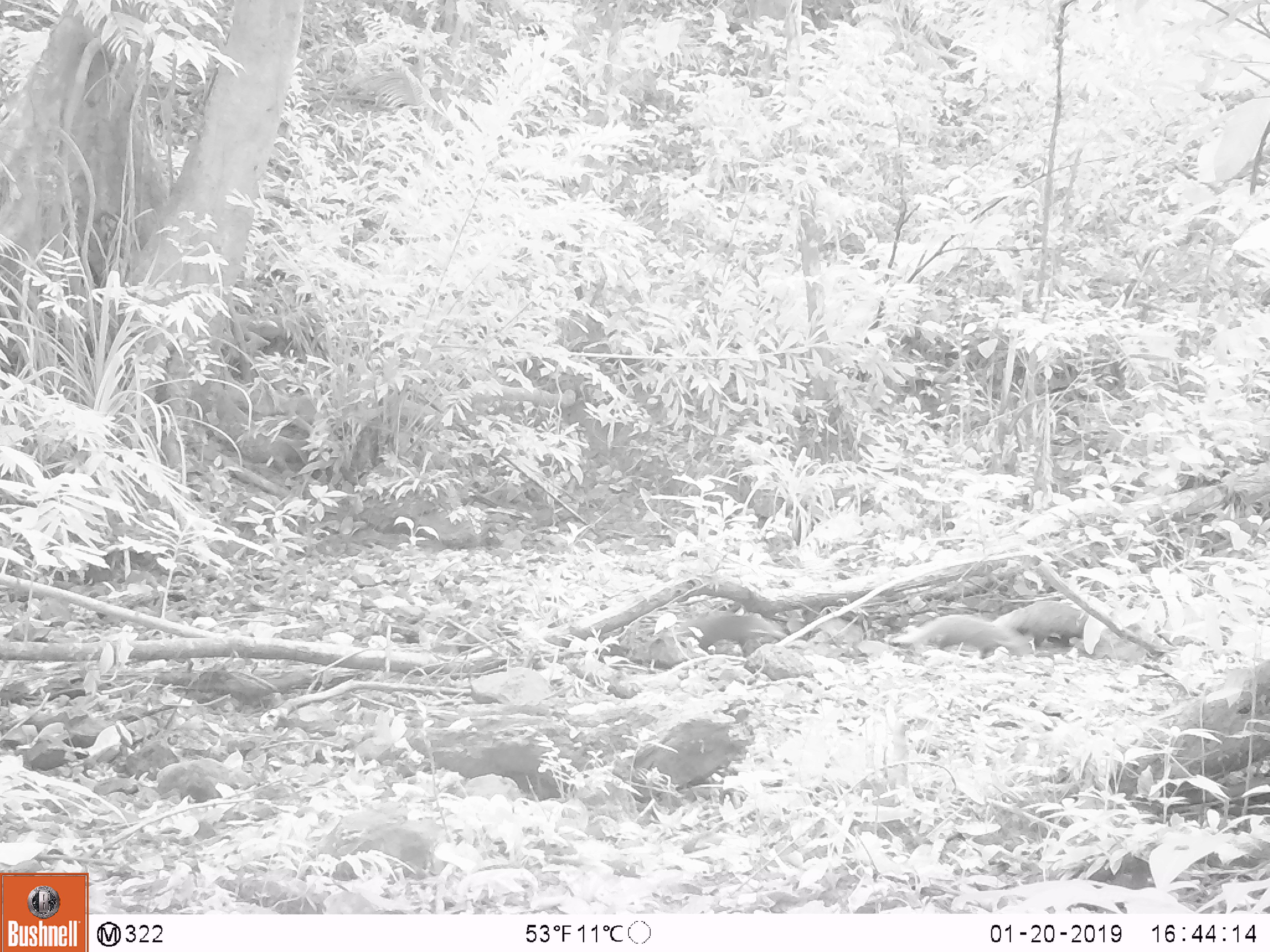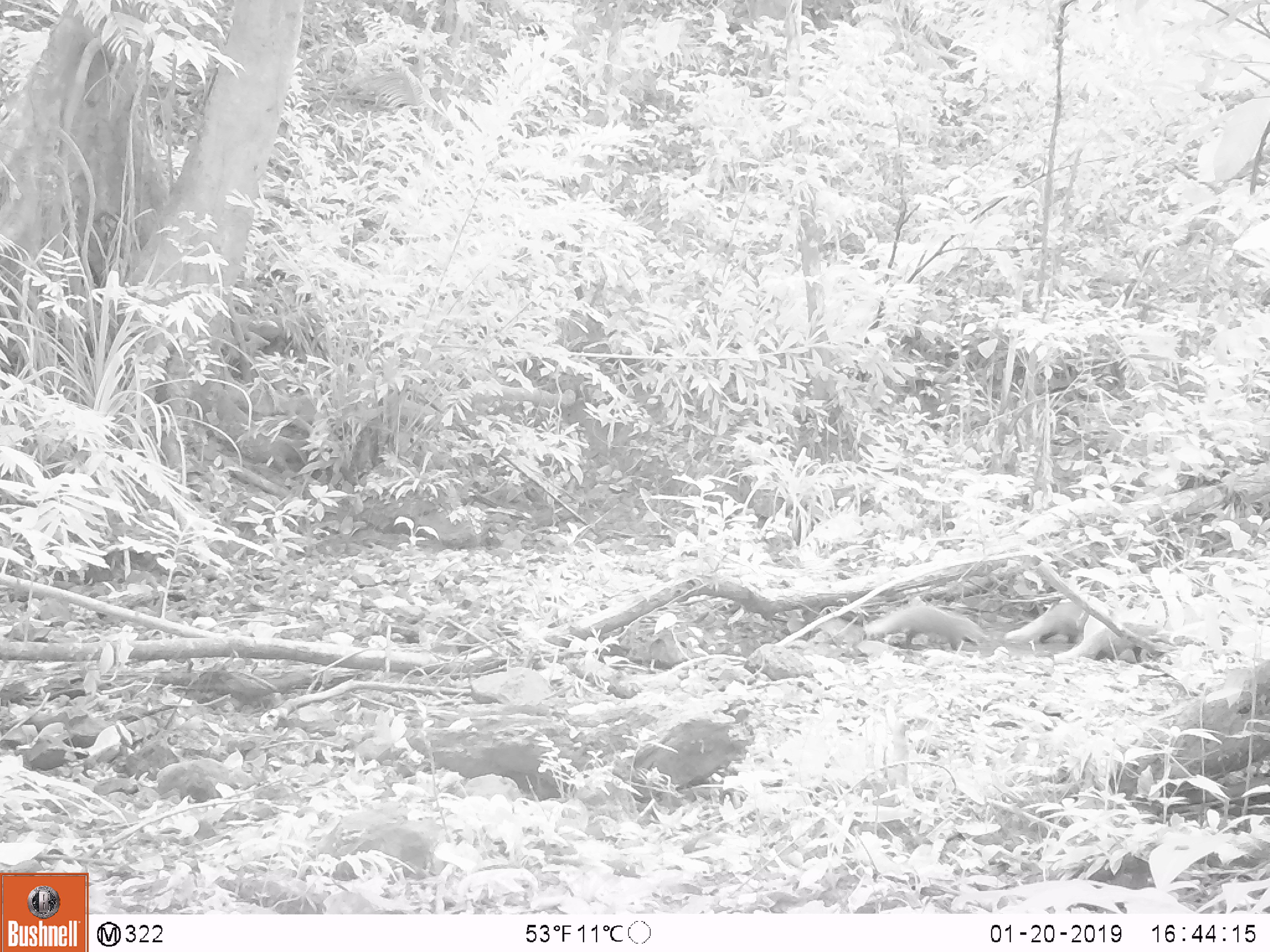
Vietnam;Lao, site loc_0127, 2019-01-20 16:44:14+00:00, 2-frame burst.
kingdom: Animalia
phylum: Chordata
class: Mammalia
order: Carnivora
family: Herpestidae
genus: Urva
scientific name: Urva urva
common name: crab-eating mongoose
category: crab eating mongoose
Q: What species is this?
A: Crab eating mongoose (crab-eating mongoose) (Urva urva).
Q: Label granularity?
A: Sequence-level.